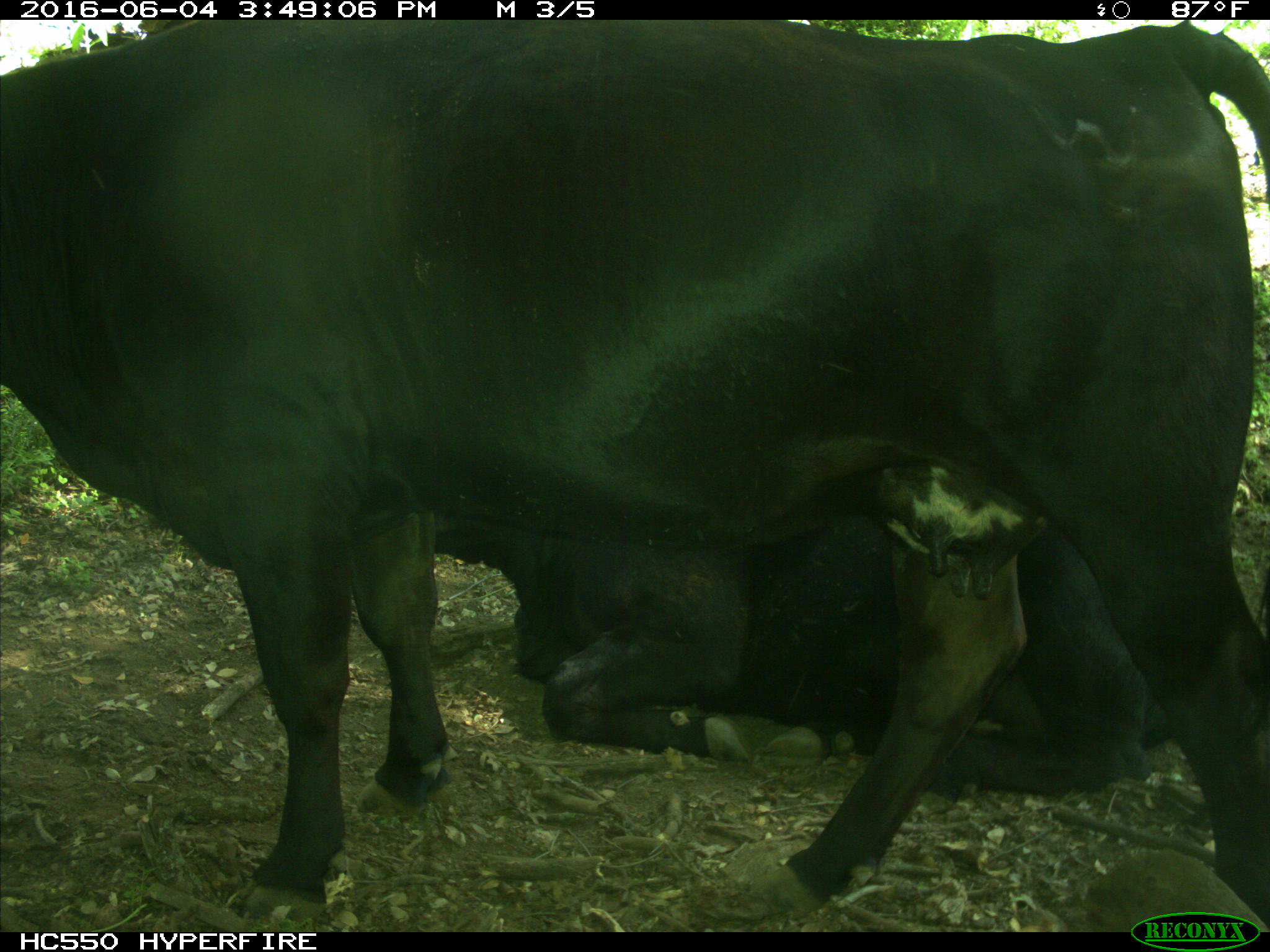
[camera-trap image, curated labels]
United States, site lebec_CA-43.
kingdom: Animalia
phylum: Chordata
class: Mammalia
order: Artiodactyla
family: Bovidae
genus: Bos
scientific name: Bos taurus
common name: domestic cow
Bos taurus (domestic cow).